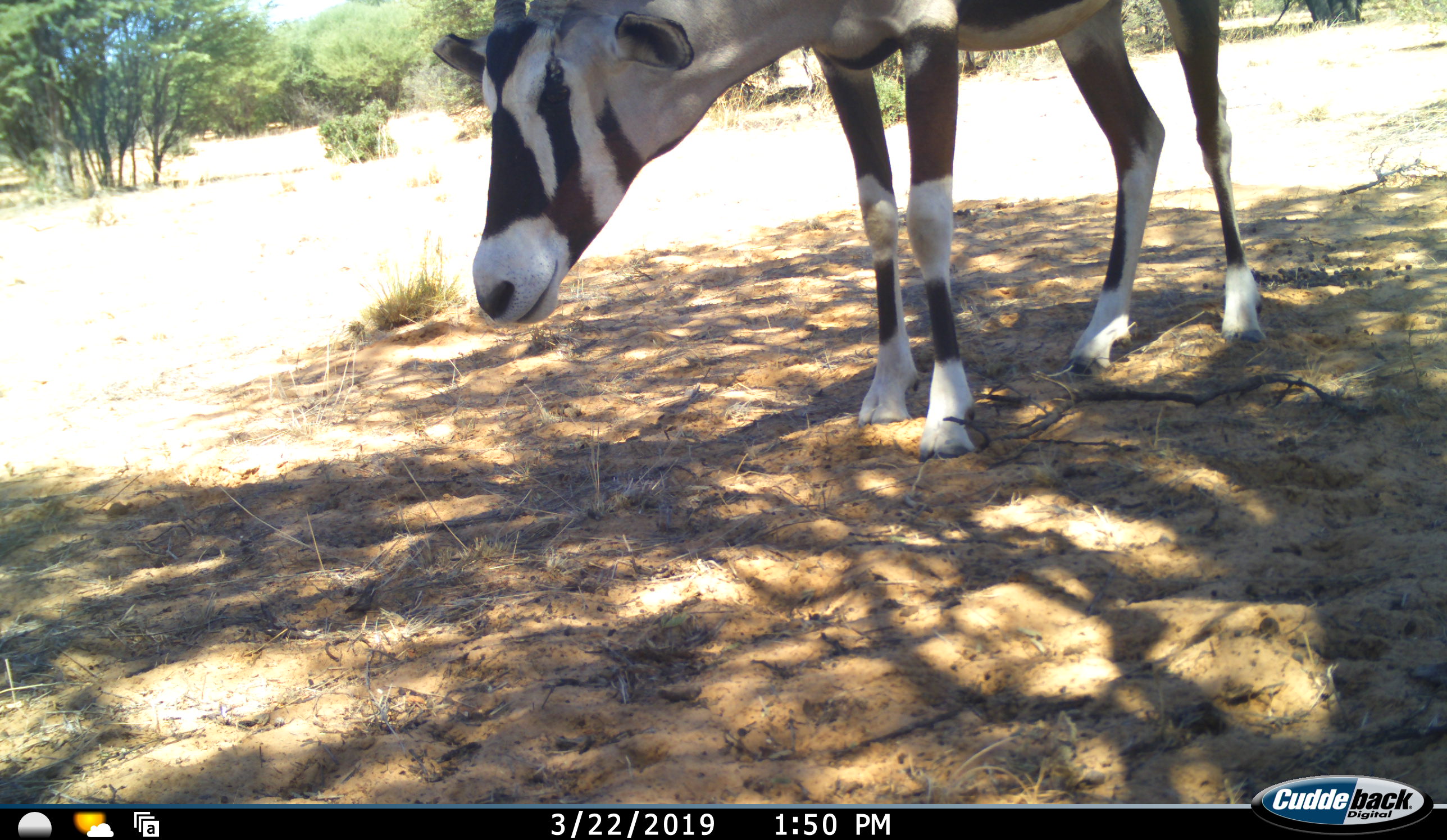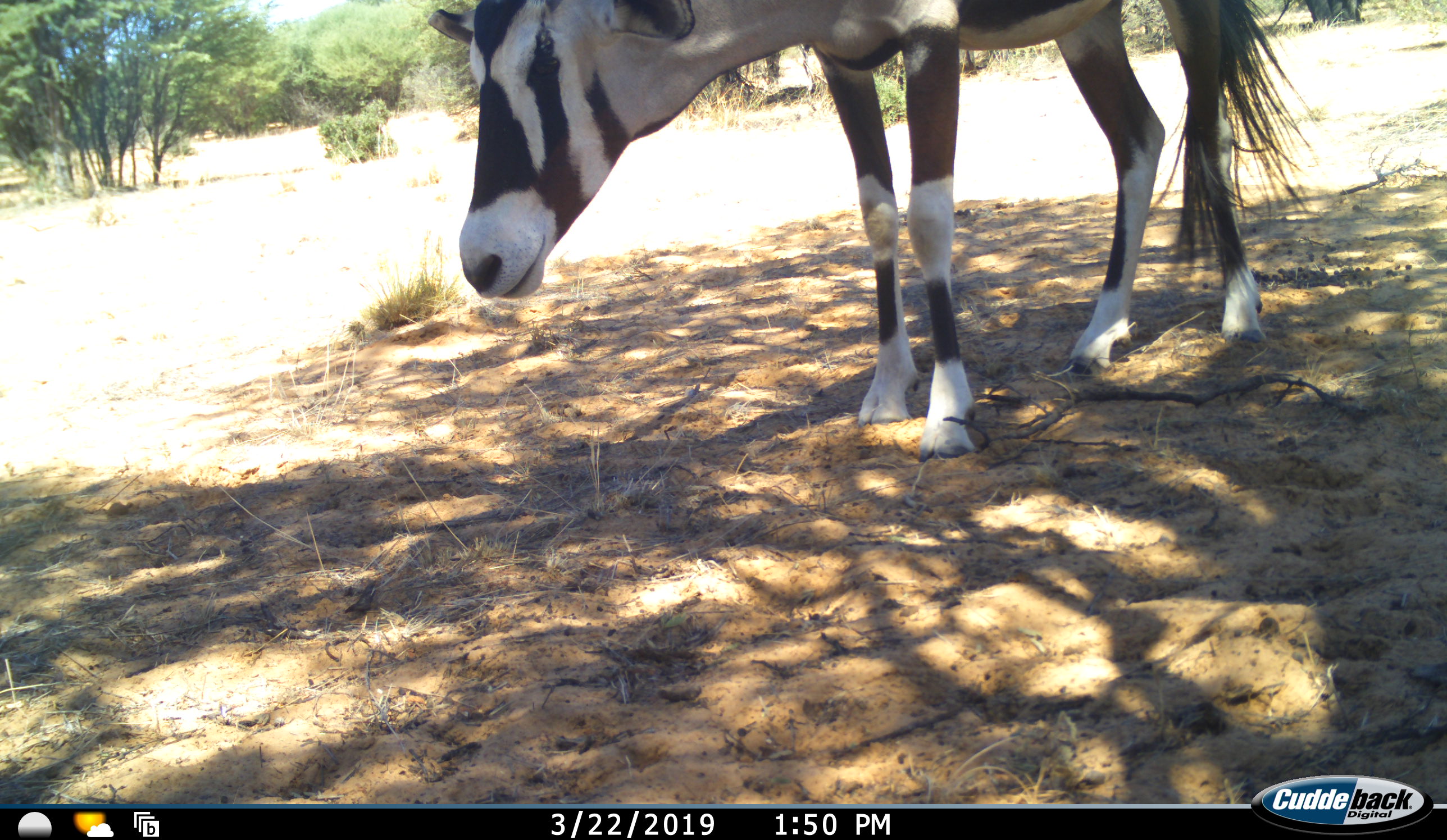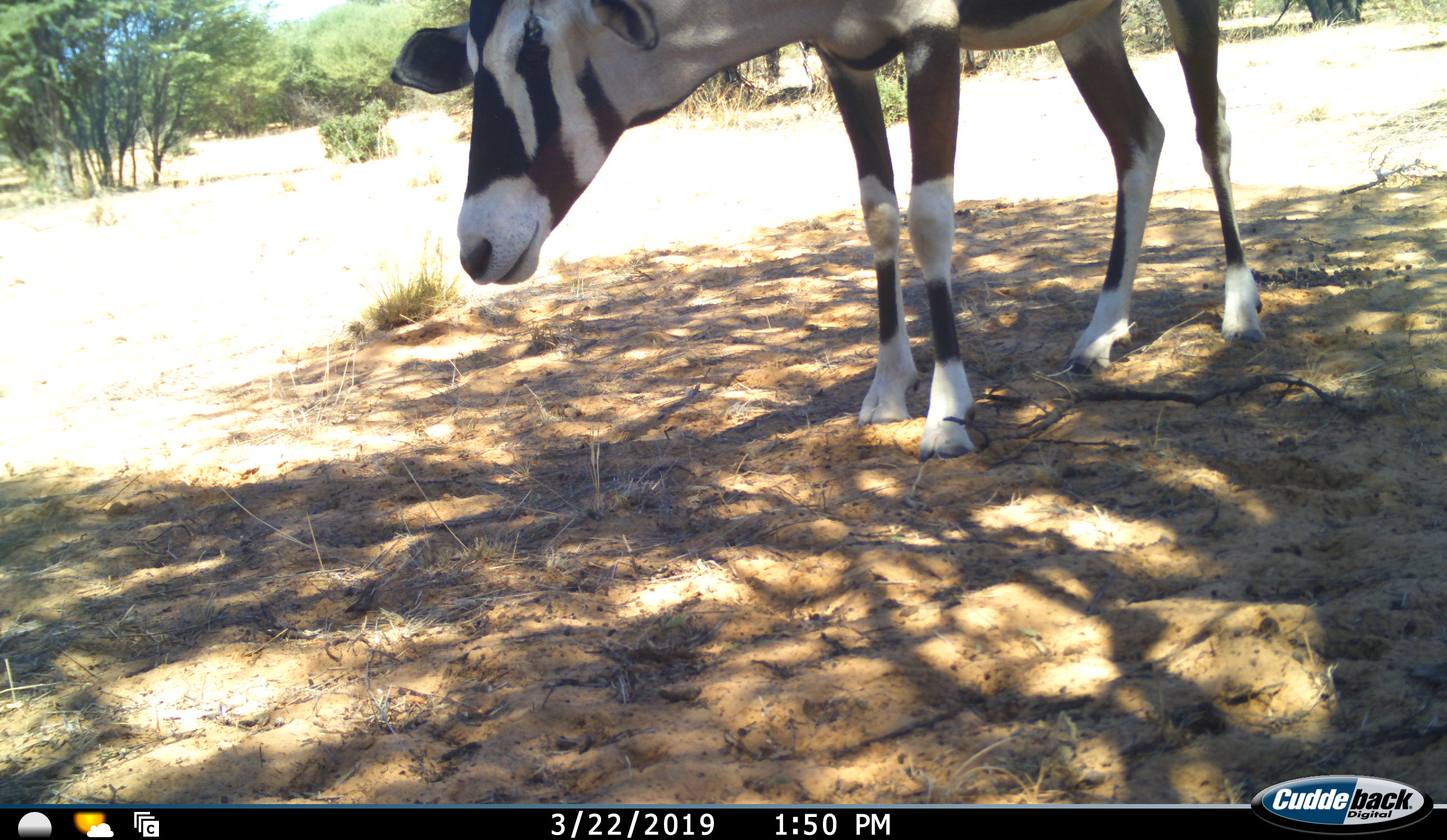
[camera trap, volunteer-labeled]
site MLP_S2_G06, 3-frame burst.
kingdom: Animalia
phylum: Chordata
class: Mammalia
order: Artiodactyla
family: Bovidae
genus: Oryx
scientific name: Oryx gazella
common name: gemsbok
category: oryx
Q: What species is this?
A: Oryx (gemsbok) (Oryx gazella).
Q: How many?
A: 1.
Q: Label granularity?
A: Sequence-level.